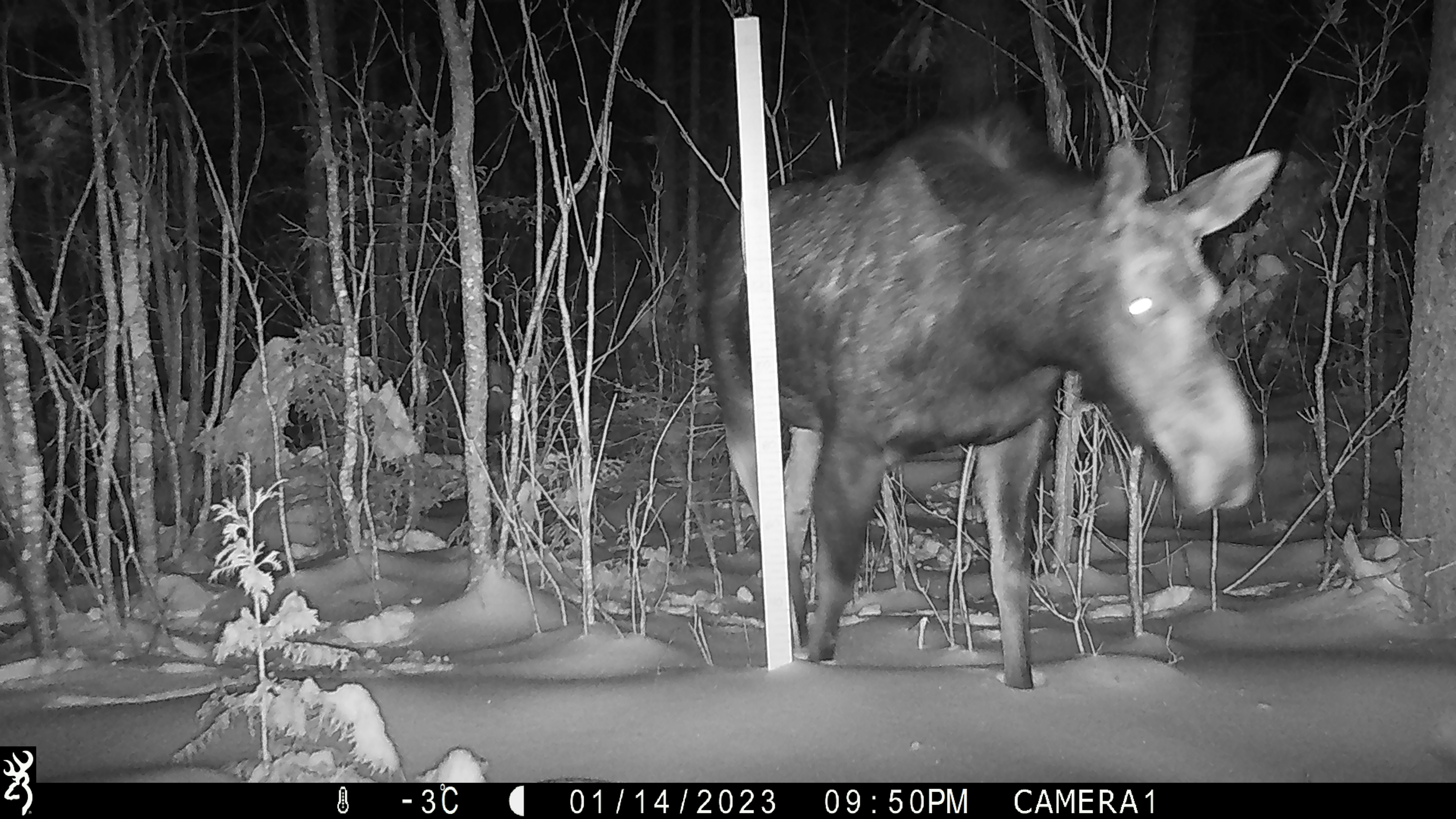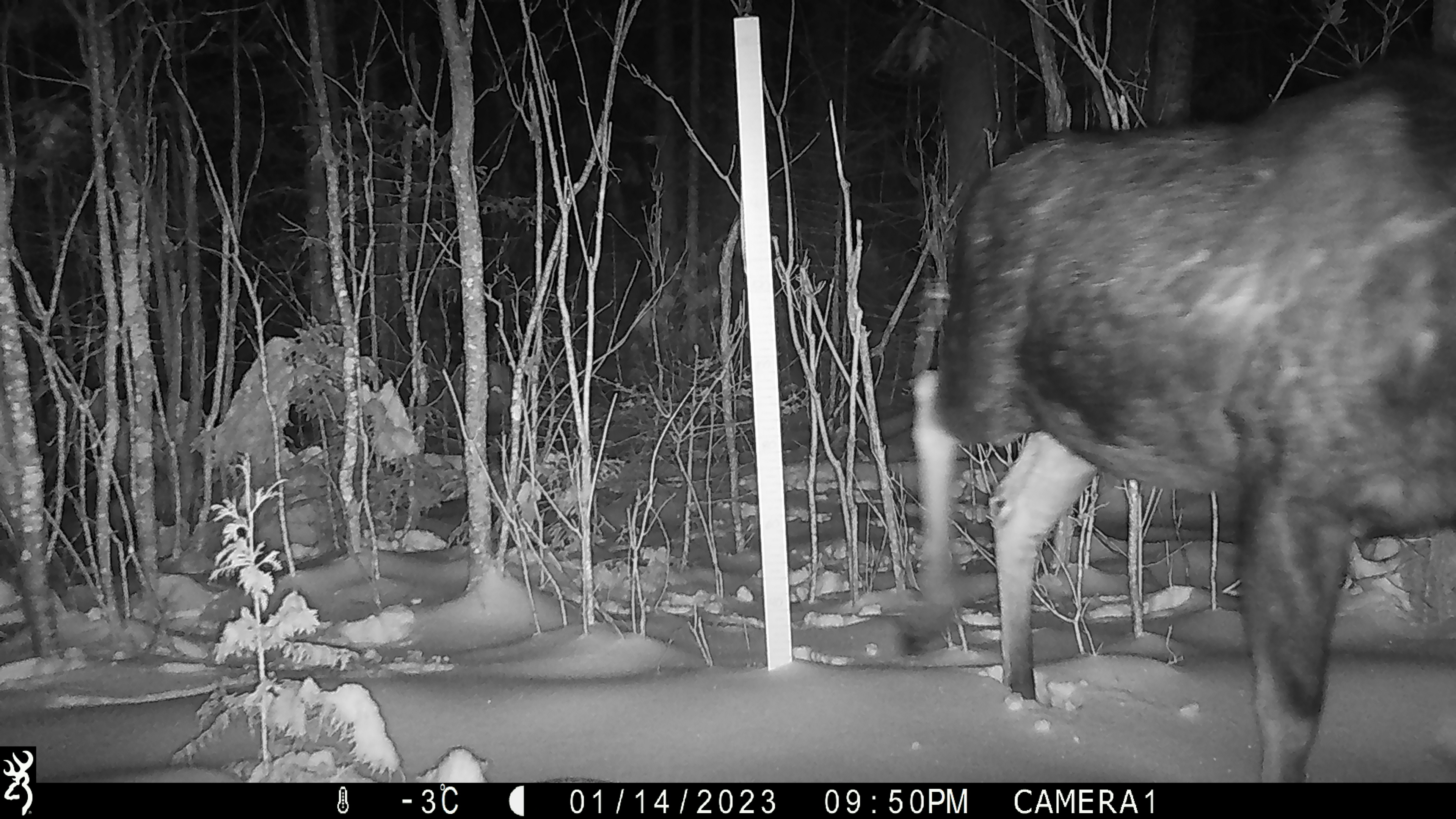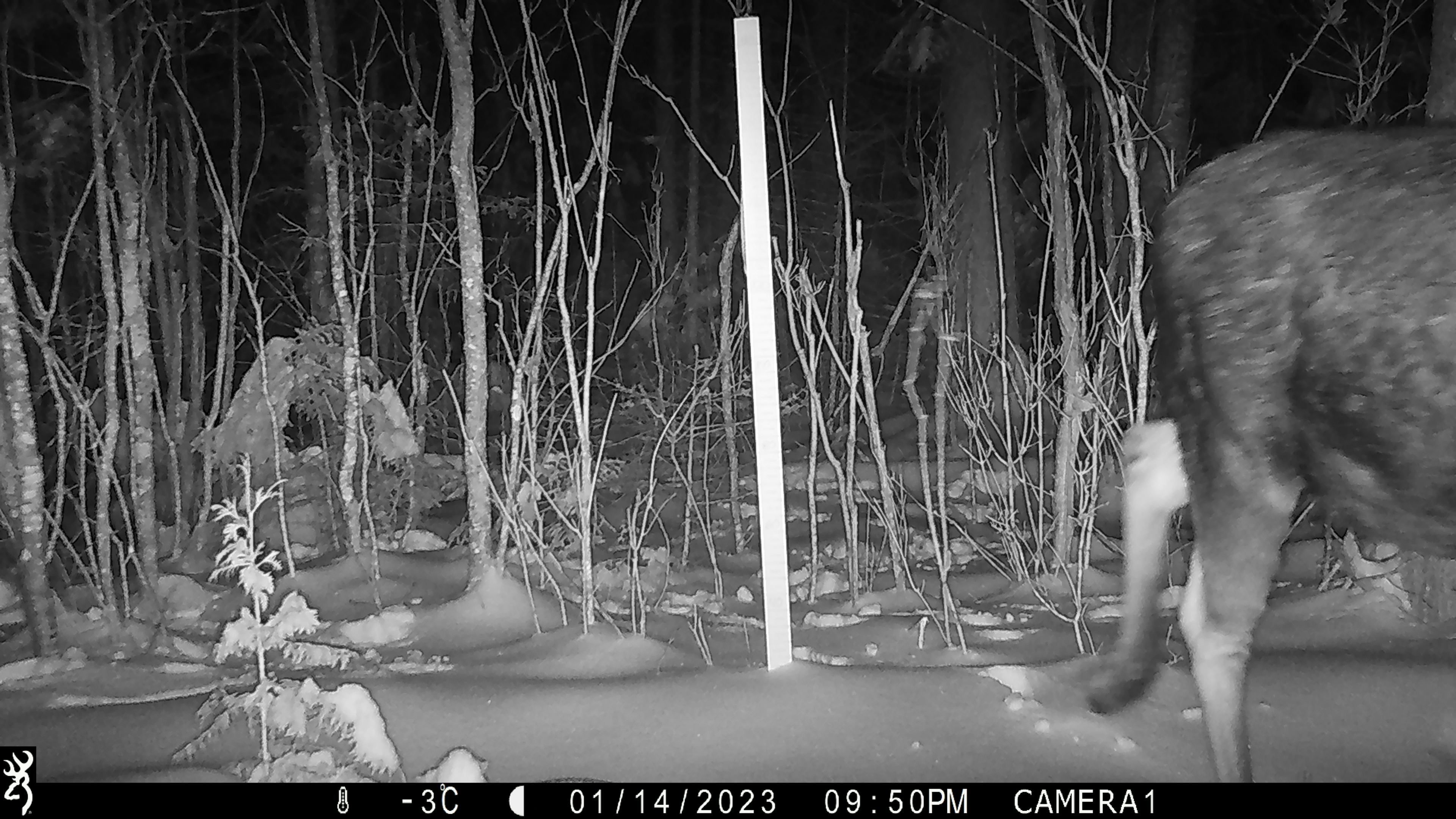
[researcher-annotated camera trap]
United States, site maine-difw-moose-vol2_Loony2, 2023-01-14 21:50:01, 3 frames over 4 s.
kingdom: Animalia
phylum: Chordata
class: Mammalia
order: Artiodactyla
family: Cervidae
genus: Alces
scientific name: Alces alces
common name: moose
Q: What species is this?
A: Moose (Alces alces).